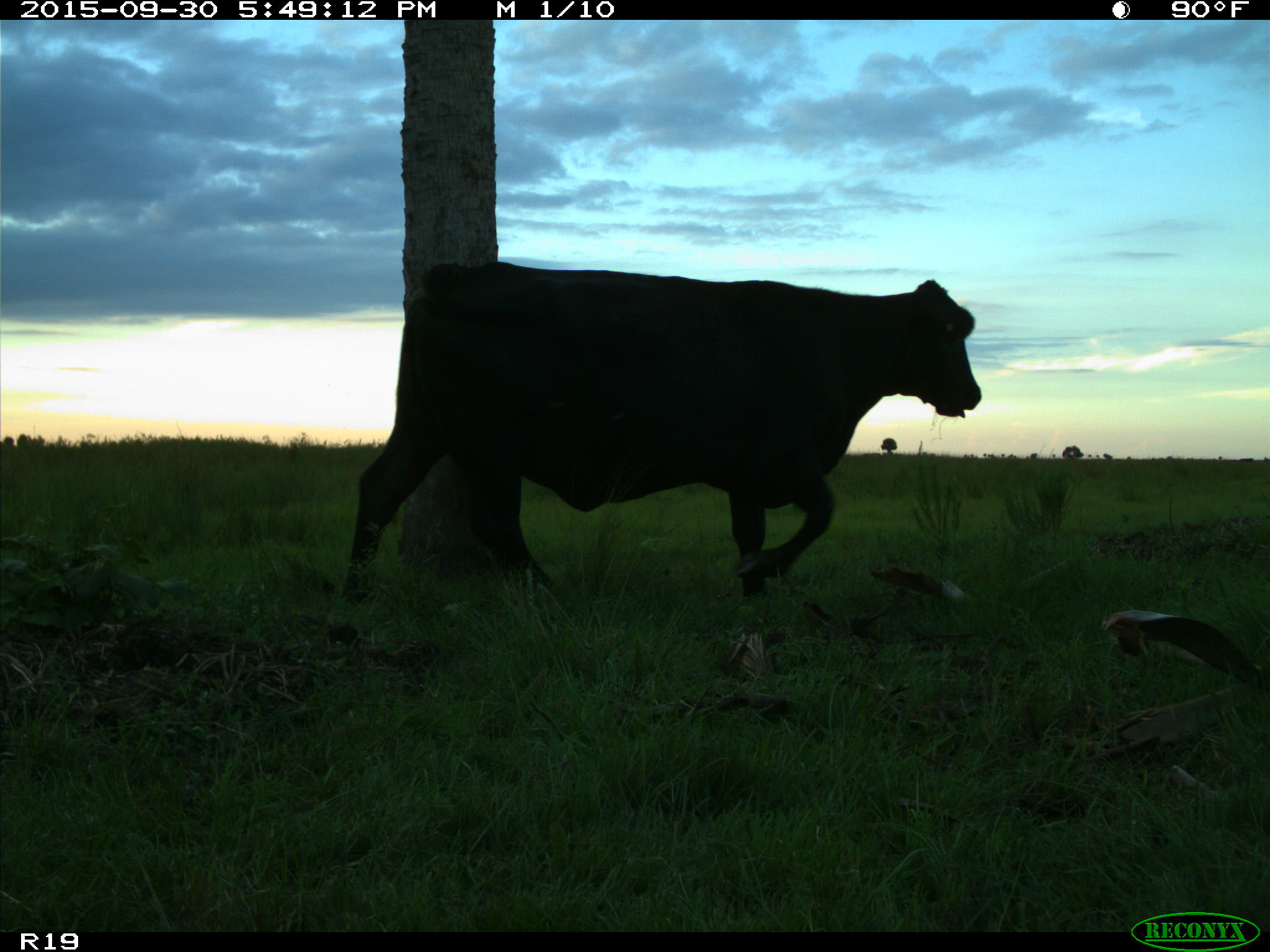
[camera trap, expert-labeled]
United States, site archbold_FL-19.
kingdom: Animalia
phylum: Chordata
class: Mammalia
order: Artiodactyla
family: Bovidae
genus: Bos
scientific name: Bos taurus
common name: domestic cow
Bos taurus (domestic cow).